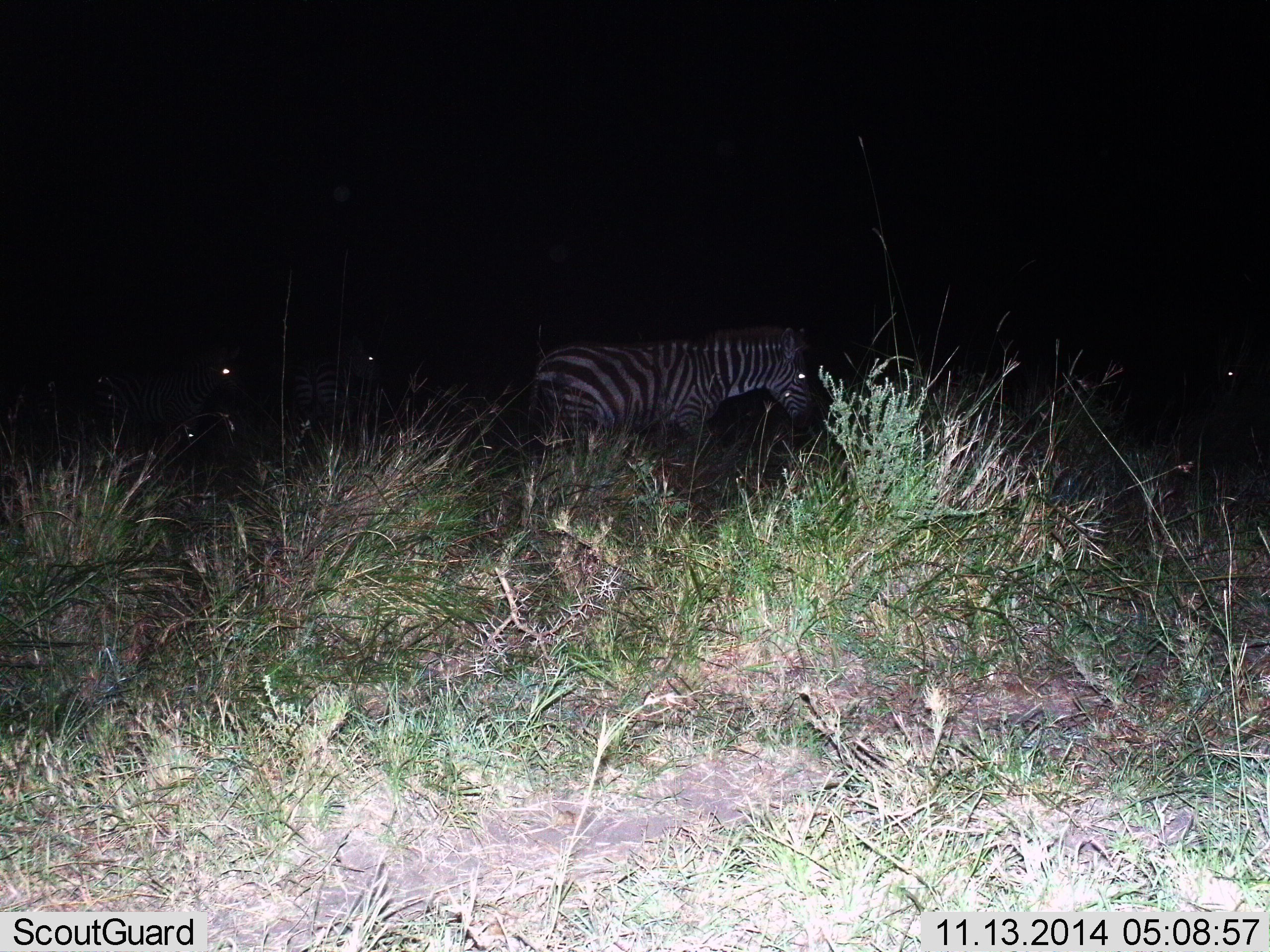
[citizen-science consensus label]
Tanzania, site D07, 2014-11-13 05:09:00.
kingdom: Animalia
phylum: Chordata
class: Mammalia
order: Perissodactyla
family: Equidae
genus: Equus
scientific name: Equus quagga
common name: plains zebra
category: zebra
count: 3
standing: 60%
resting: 0%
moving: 50%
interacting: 0%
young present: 10%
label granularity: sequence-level